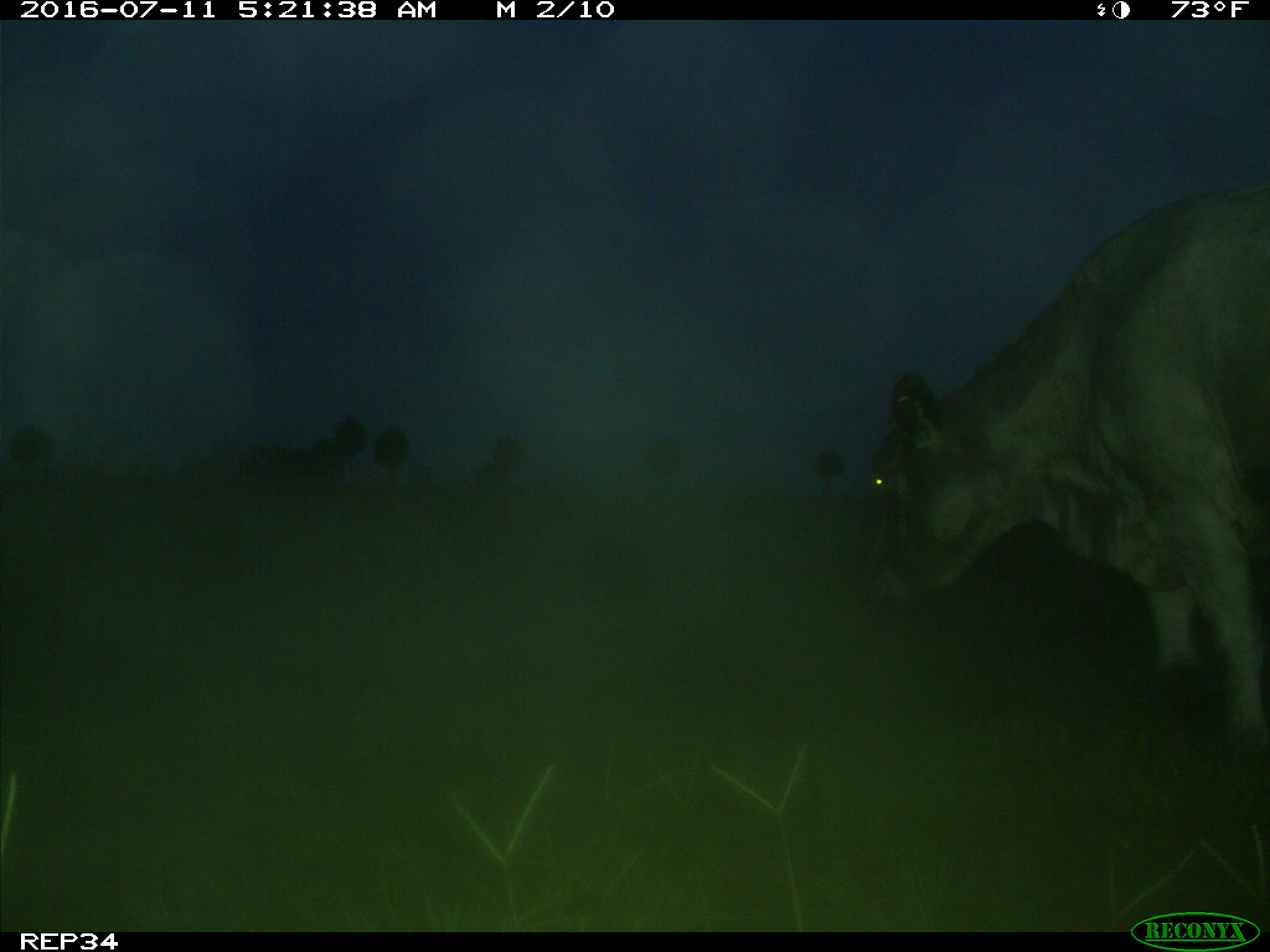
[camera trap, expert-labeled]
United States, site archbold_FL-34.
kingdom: Animalia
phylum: Chordata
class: Mammalia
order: Artiodactyla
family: Bovidae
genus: Bos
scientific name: Bos taurus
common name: domestic cow